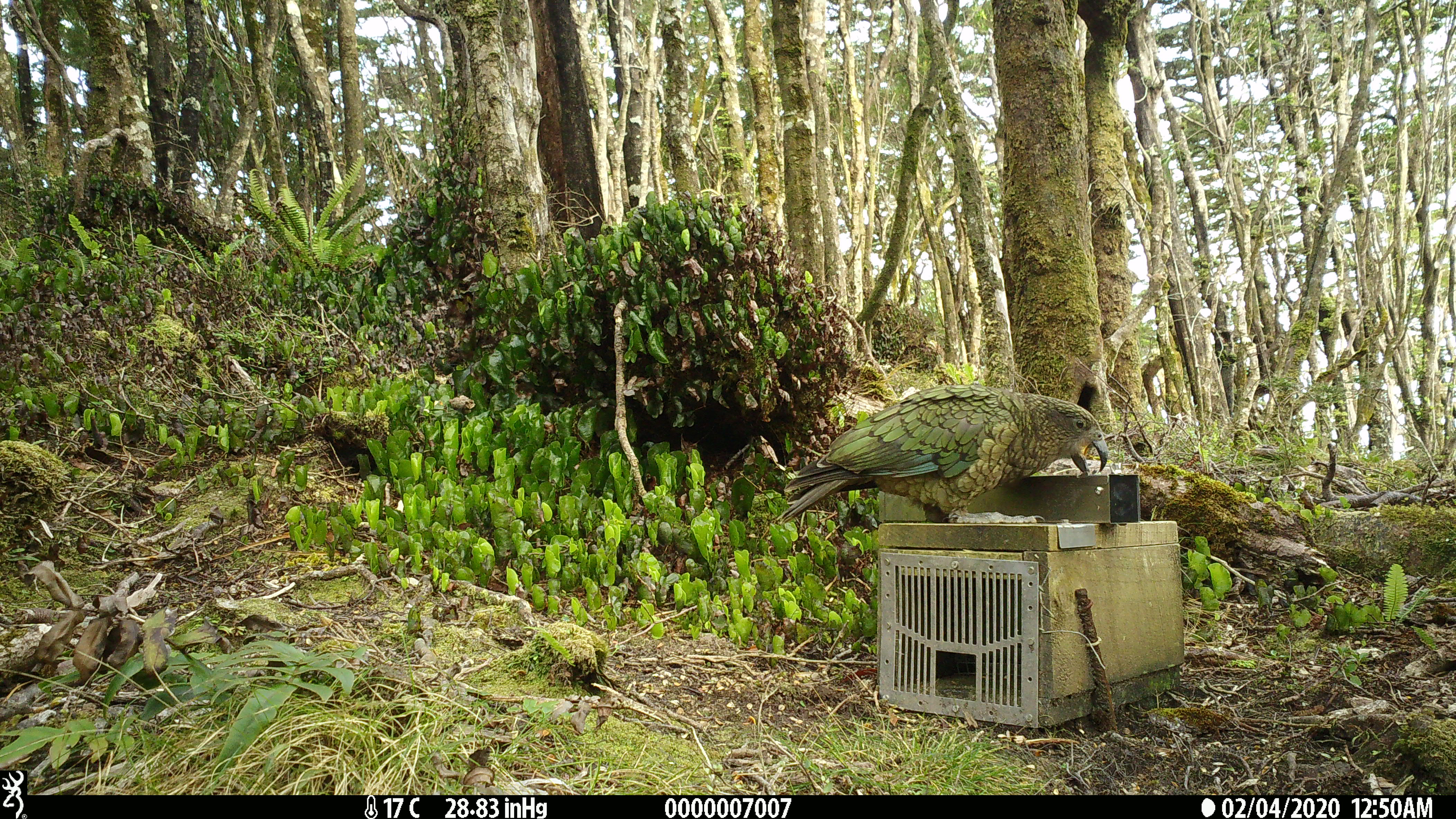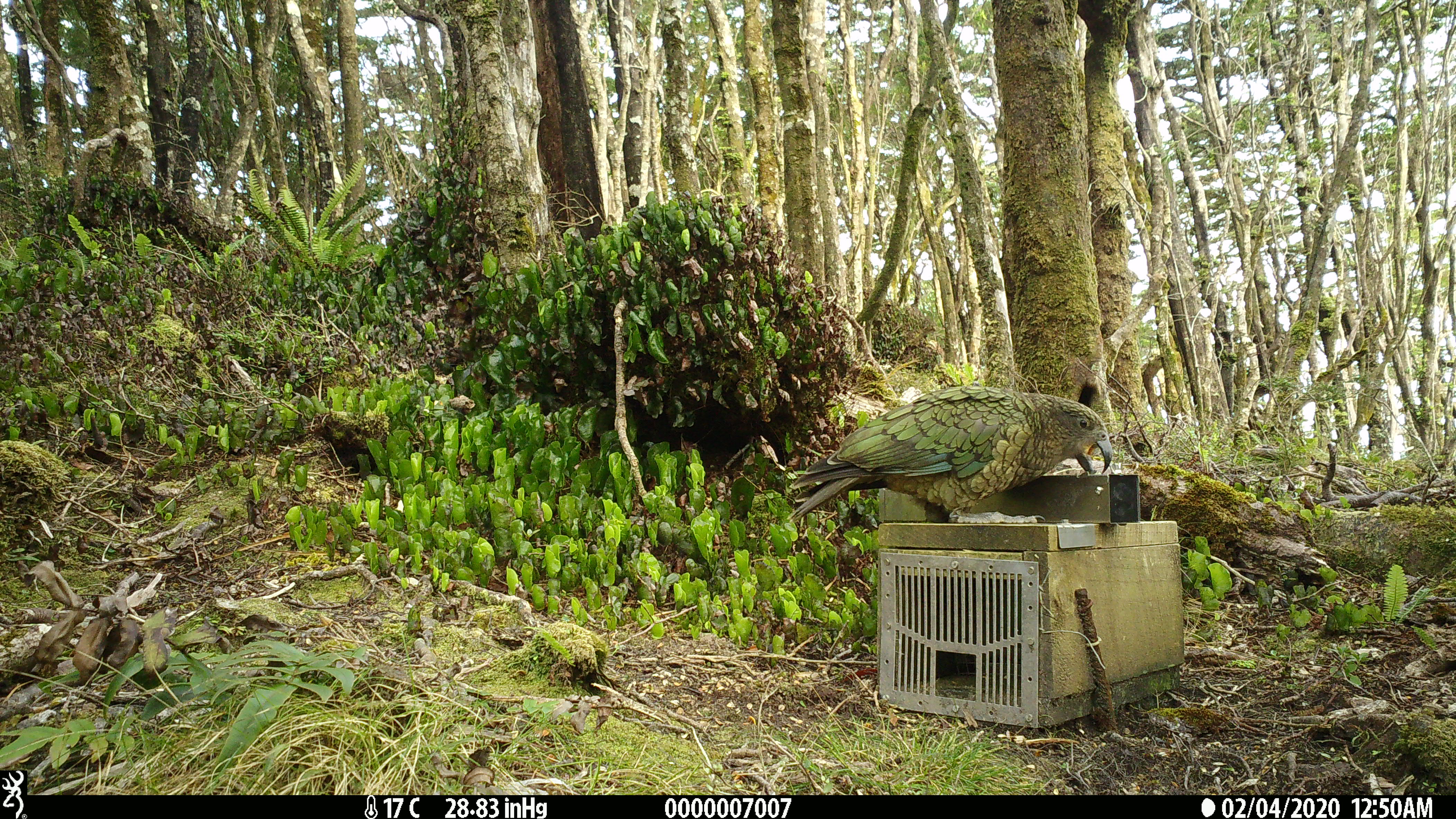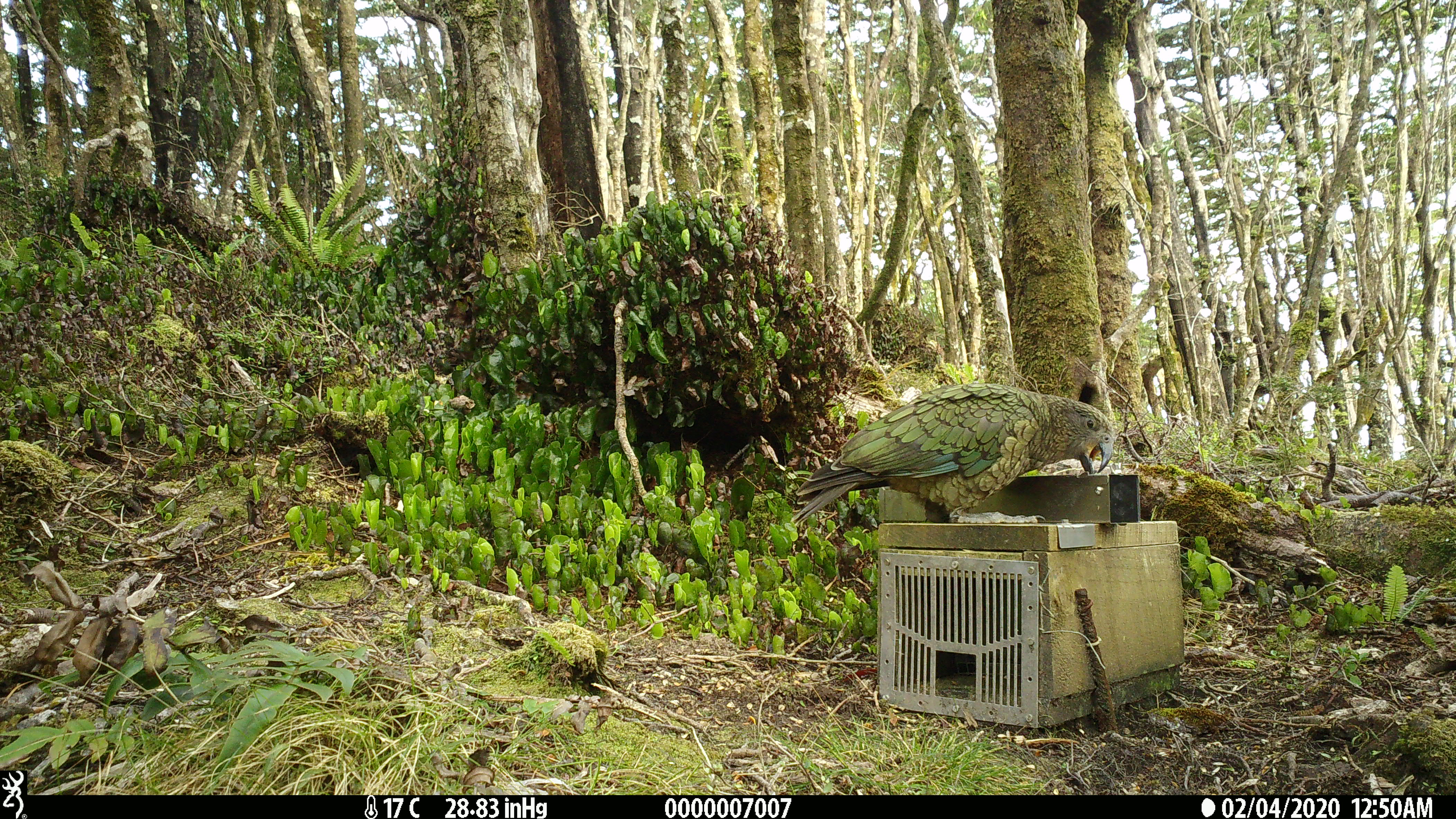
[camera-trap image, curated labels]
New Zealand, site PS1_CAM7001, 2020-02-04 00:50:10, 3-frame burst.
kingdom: Animalia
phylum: Chordata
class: Aves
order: Psittaciformes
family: Strigopidae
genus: Nestor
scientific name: Nestor notabilis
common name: kea